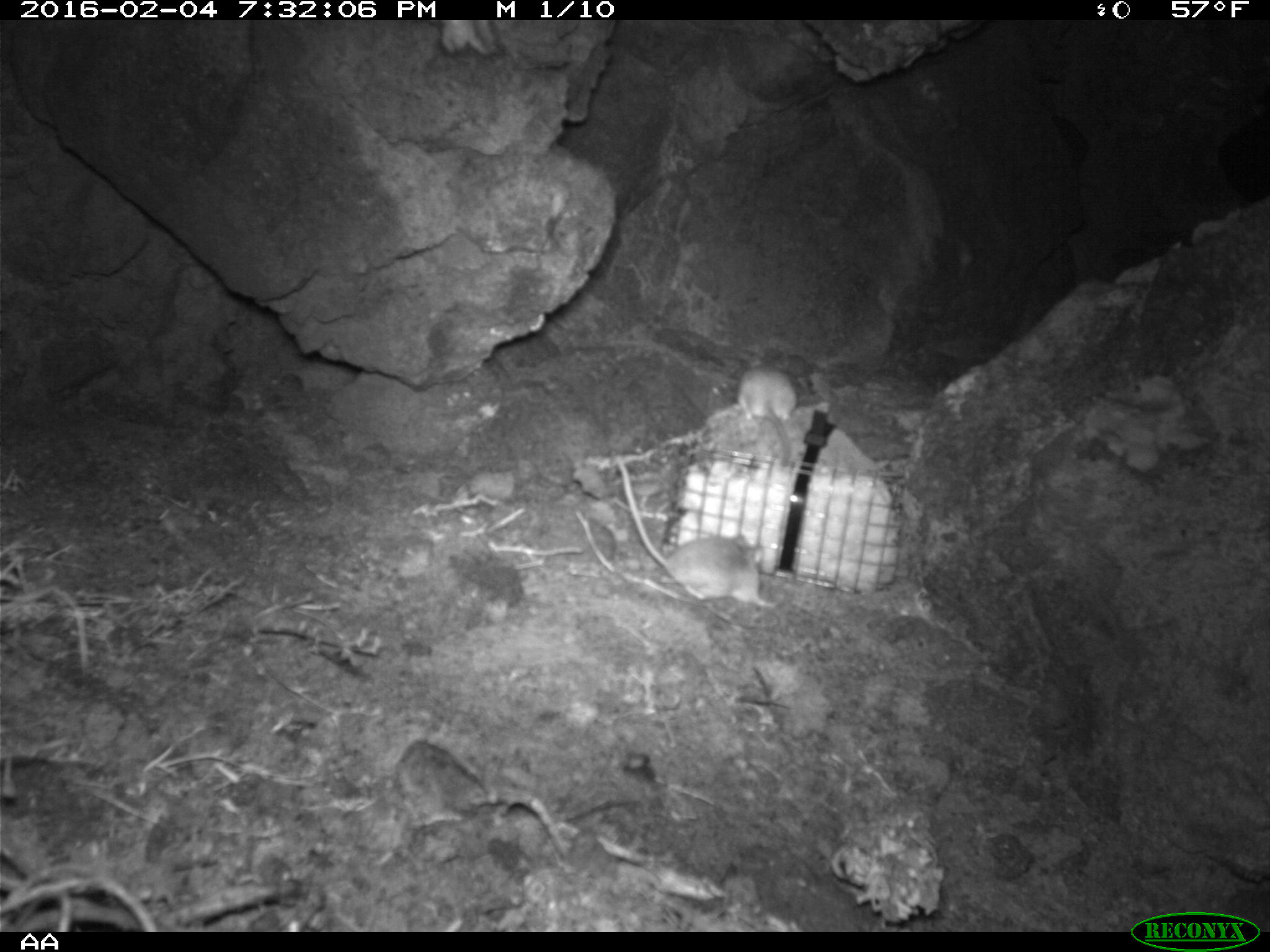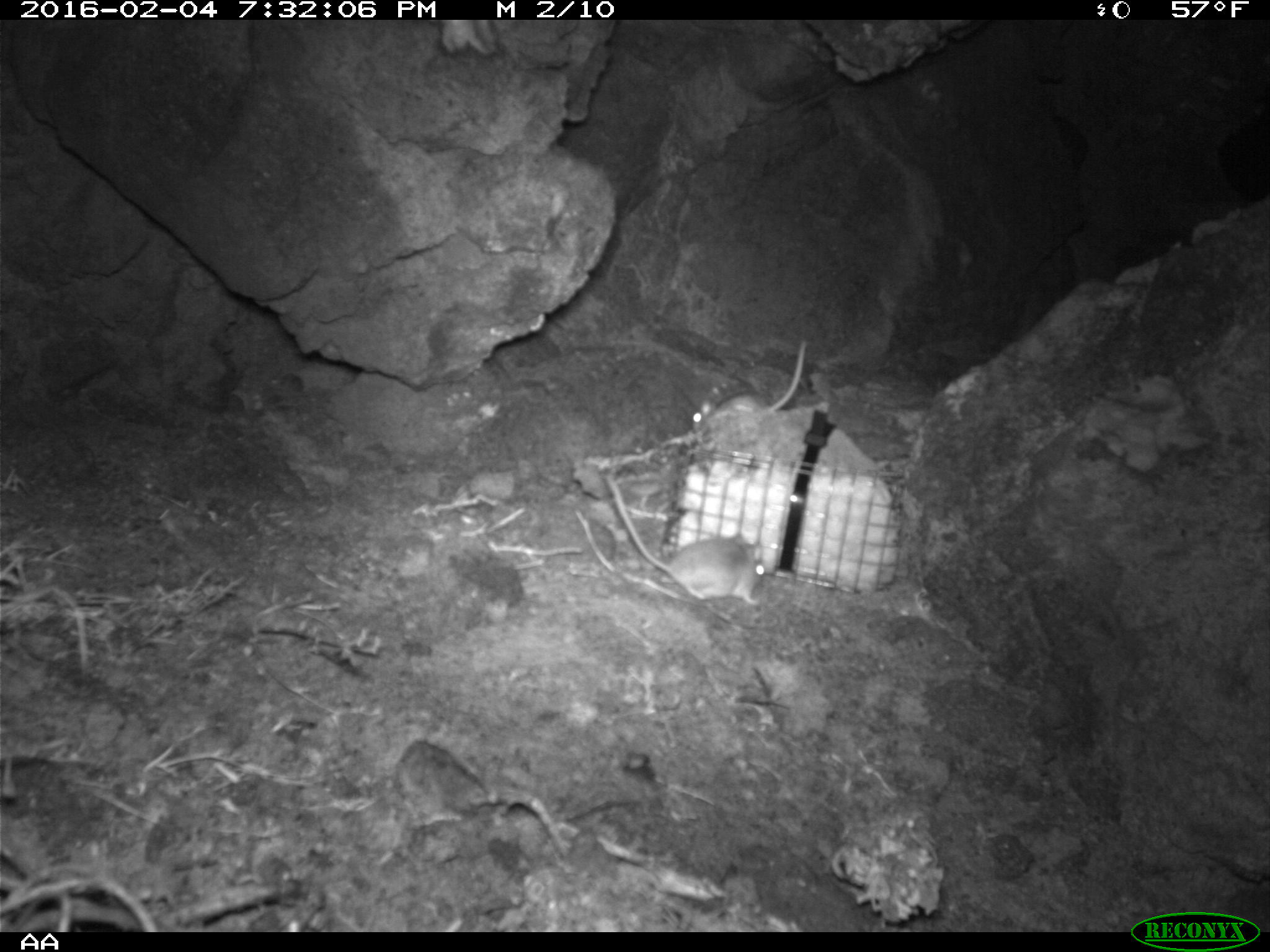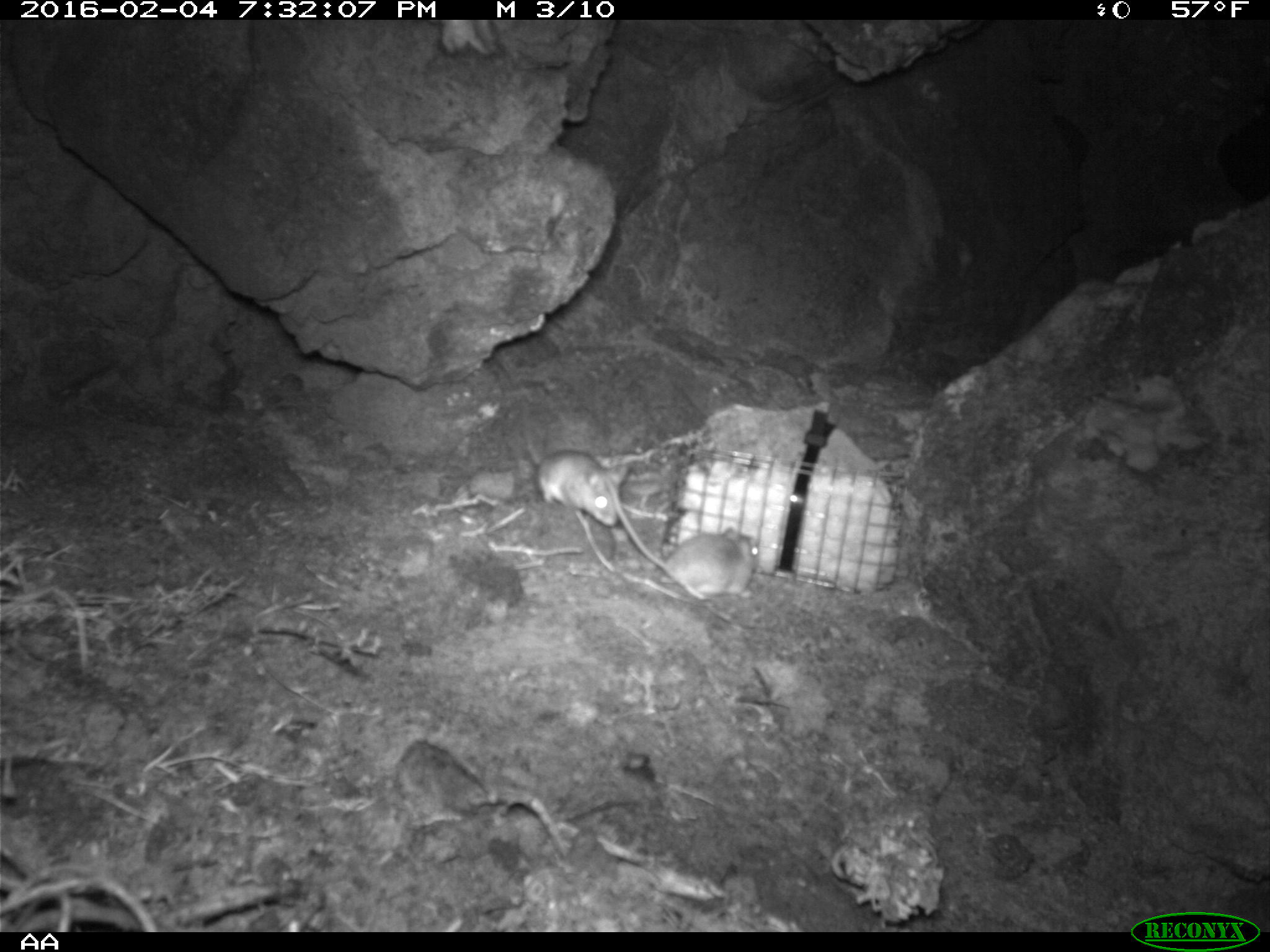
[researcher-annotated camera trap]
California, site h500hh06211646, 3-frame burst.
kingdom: Animalia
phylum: Chordata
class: Mammalia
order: Rodentia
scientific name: Rodentia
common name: rodent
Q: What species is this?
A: Rodent (Rodentia).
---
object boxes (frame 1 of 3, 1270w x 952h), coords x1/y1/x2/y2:
rodent: 611/457/775/610; 737/349/797/474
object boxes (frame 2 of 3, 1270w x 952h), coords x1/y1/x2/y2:
rodent: 603/472/767/606; 692/340/805/430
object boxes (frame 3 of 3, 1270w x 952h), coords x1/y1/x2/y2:
rodent: 603/474/761/599; 520/395/630/529